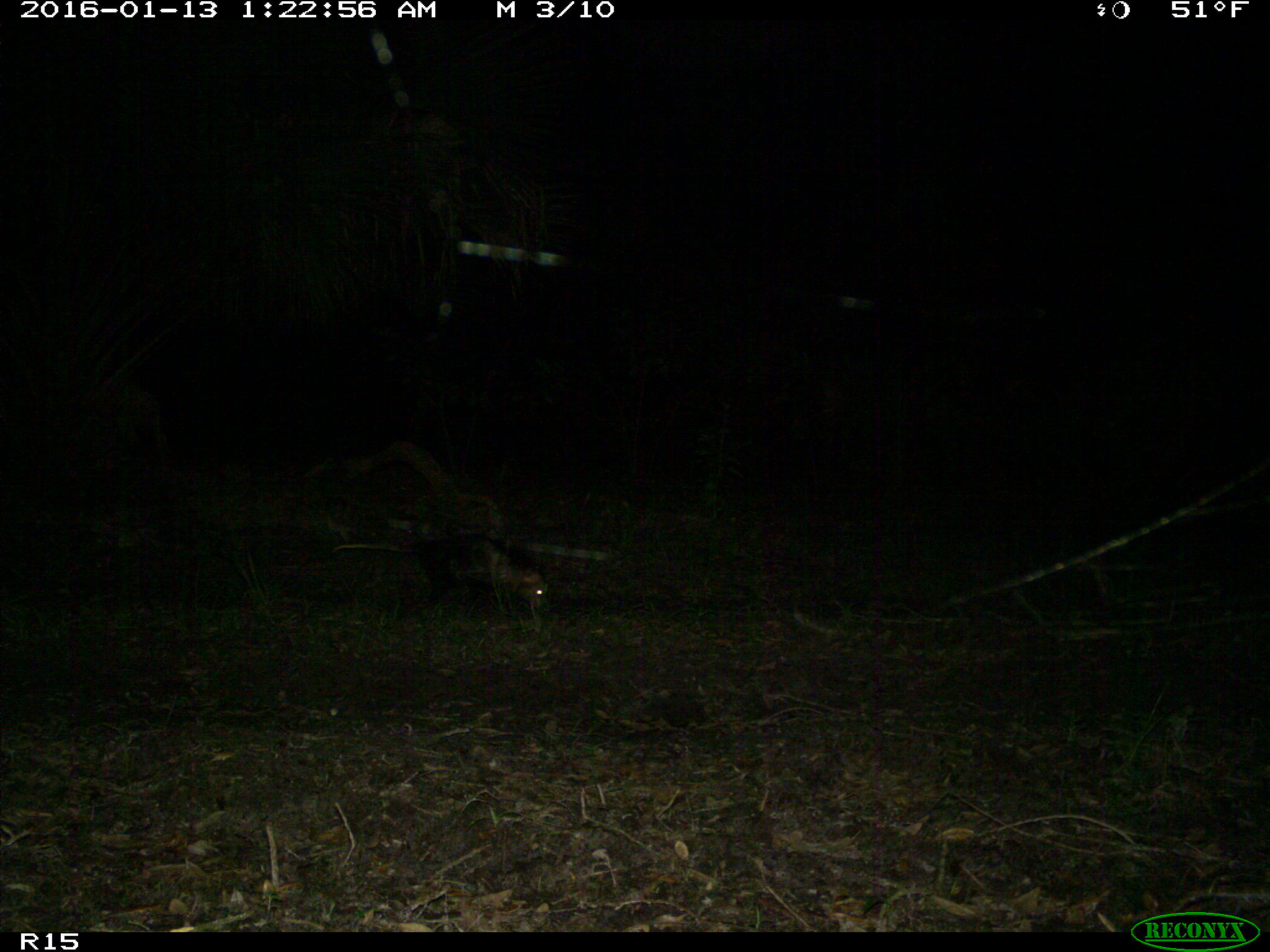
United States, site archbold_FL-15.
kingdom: Animalia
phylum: Chordata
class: Mammalia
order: Didelphimorphia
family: Didelphidae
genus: Didelphis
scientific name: Didelphis virginiana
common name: virginia opossum